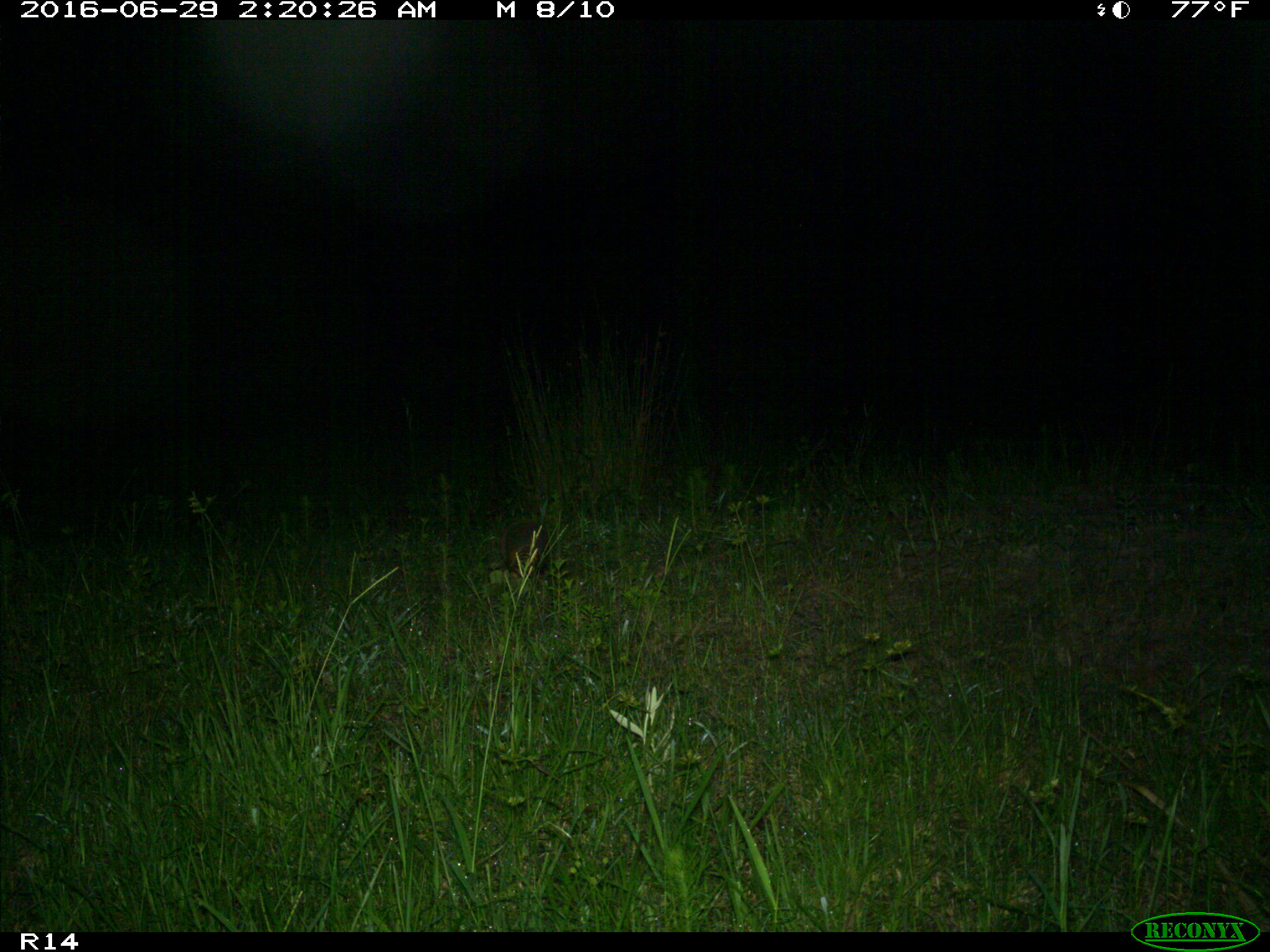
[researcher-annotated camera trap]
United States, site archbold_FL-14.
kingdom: Animalia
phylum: Chordata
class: Mammalia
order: Cingulata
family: Dasypodidae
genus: Dasypus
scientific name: Dasypus novemcinctus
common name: nine-banded armadillo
Dasypus novemcinctus (nine-banded armadillo).